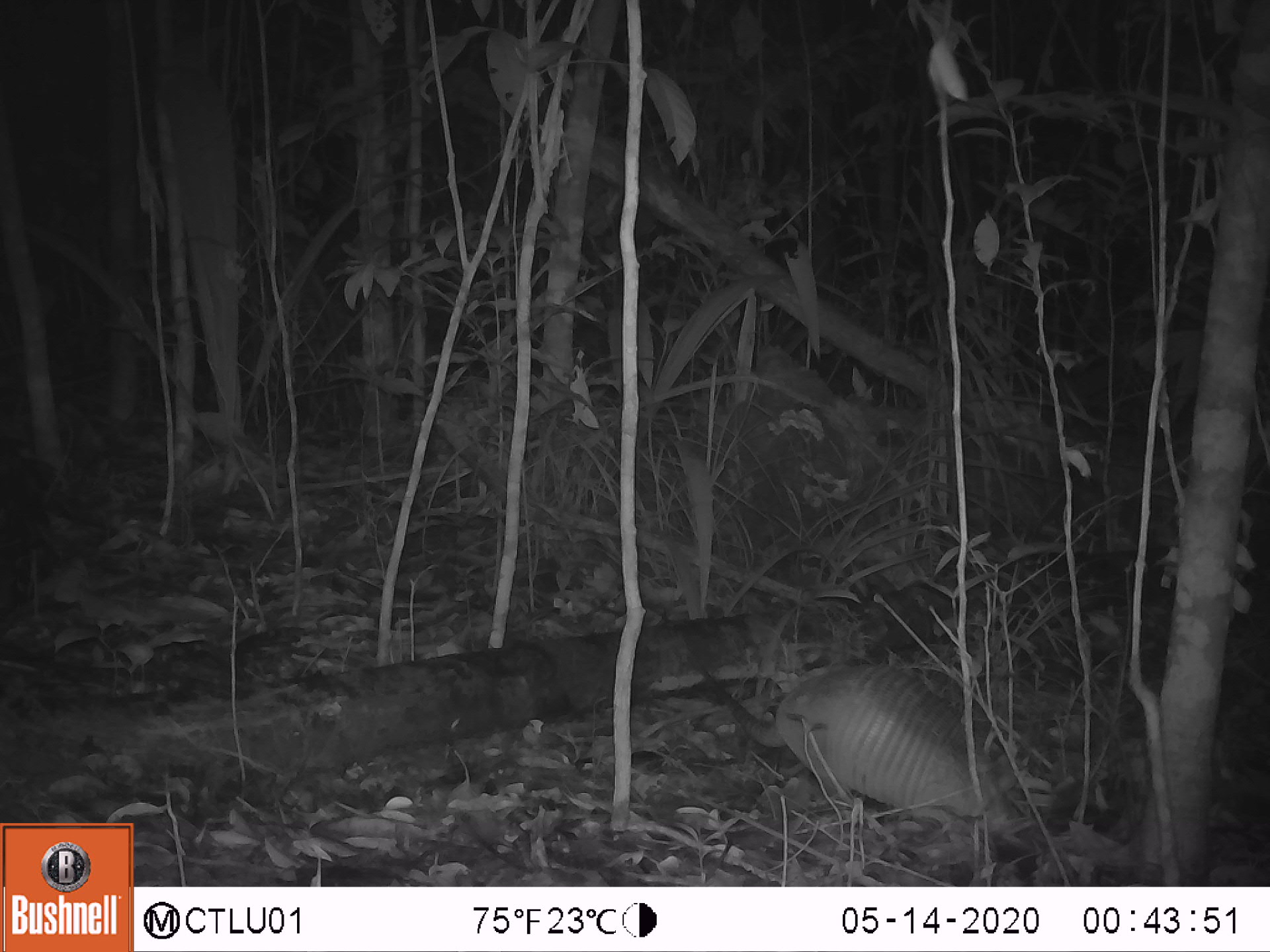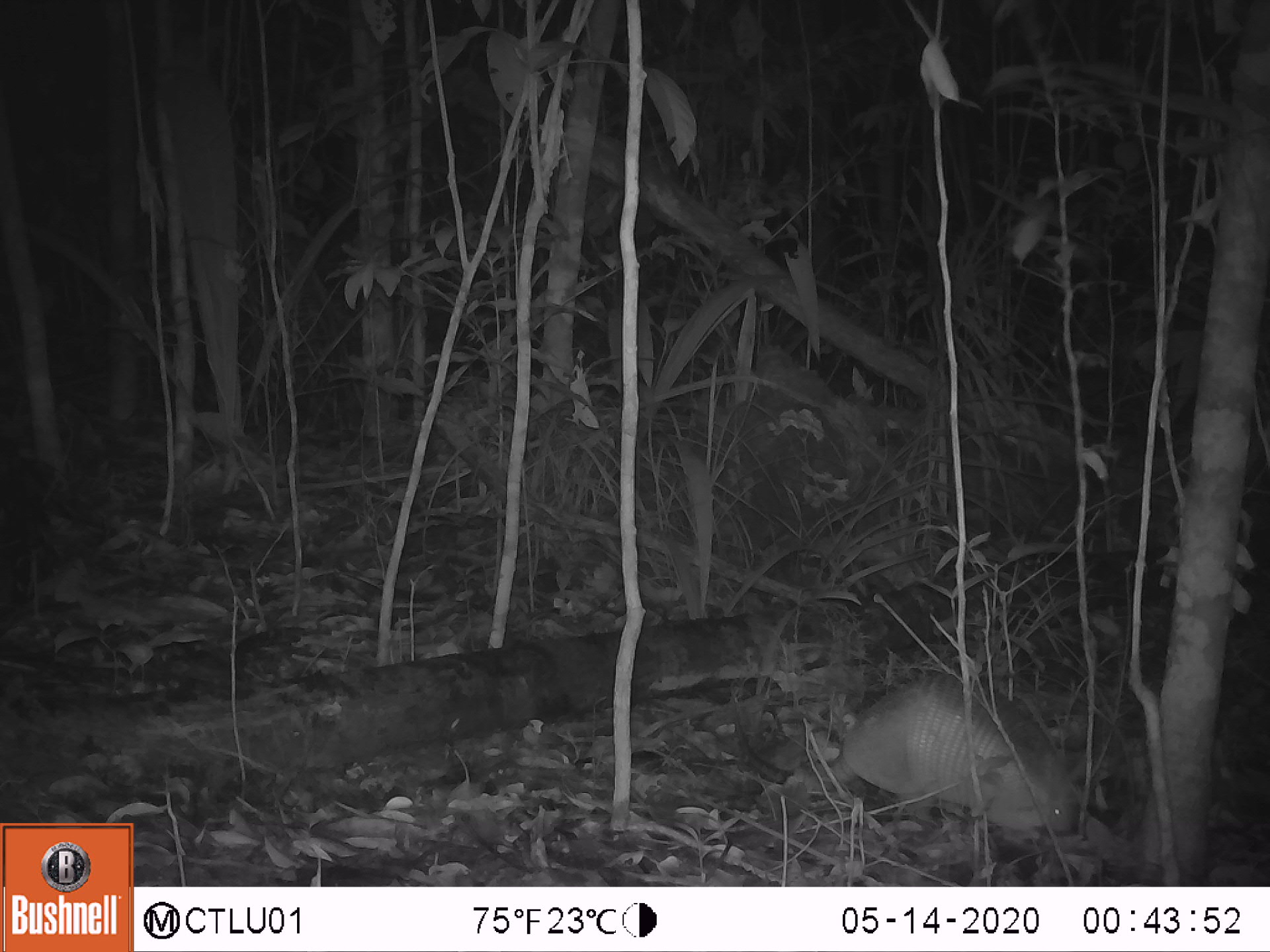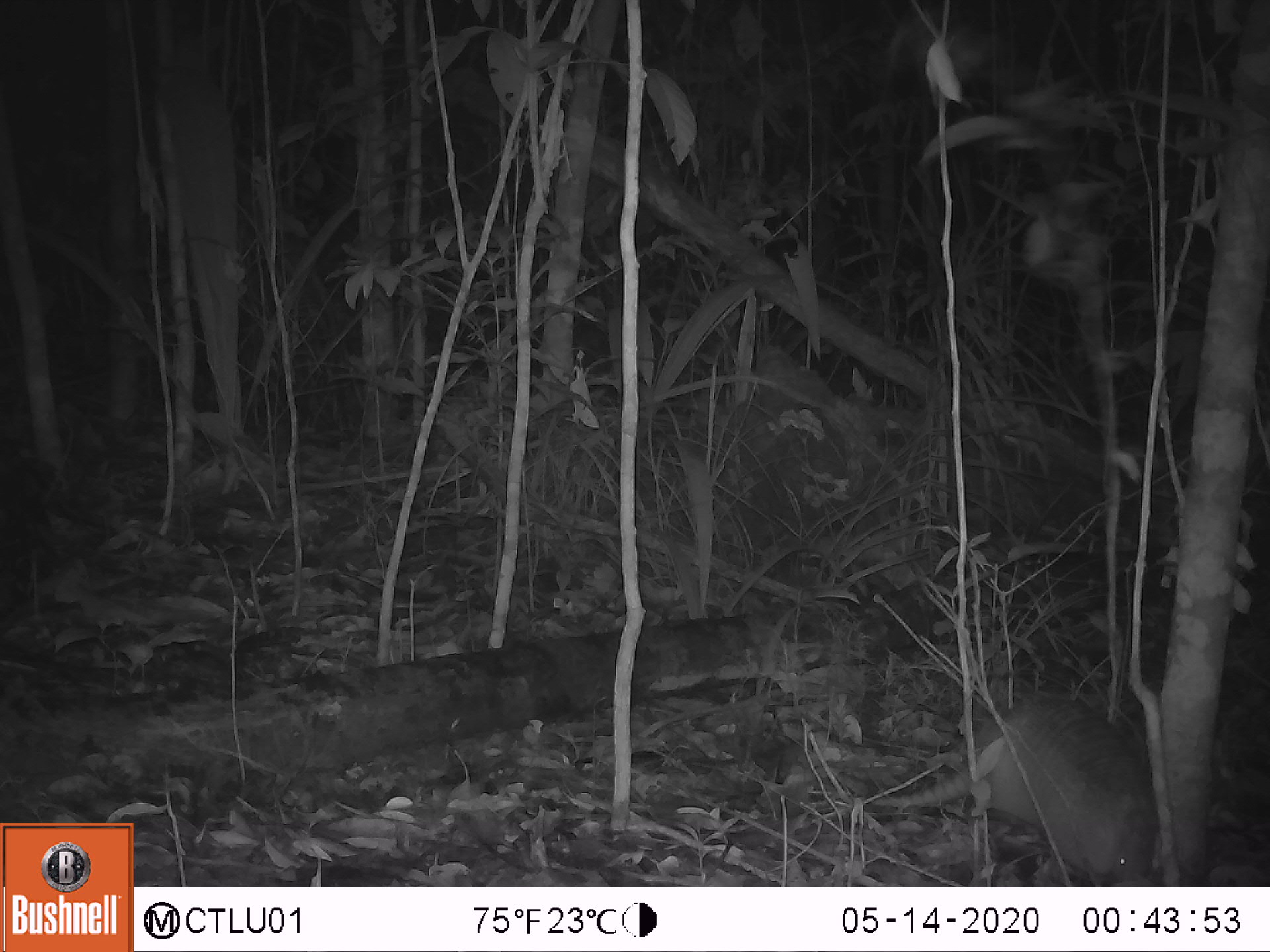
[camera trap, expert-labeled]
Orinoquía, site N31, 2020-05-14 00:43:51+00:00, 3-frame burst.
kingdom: Animalia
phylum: Chordata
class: Mammalia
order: Cingulata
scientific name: Cingulata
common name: armadillo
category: unknown armadillo